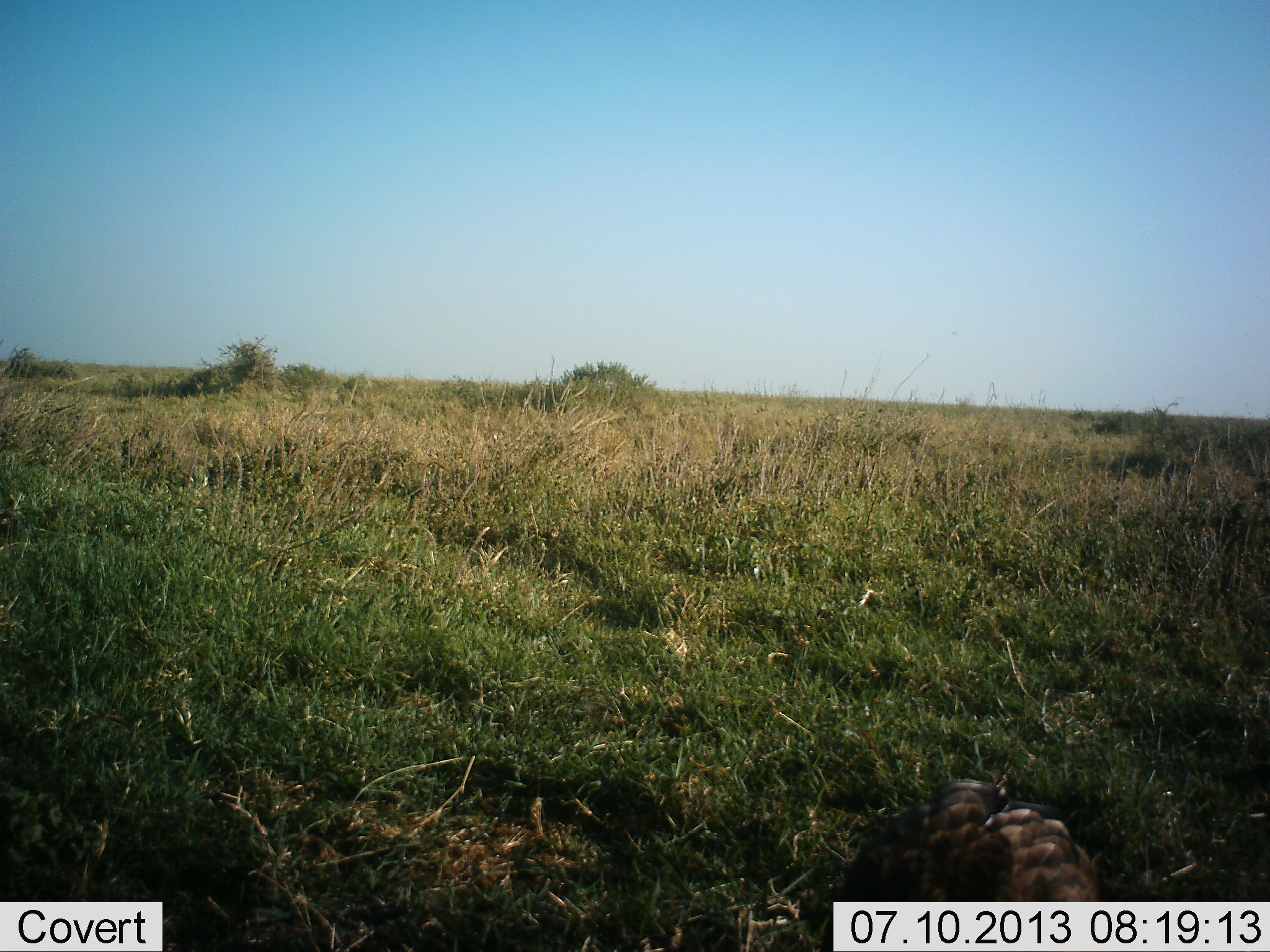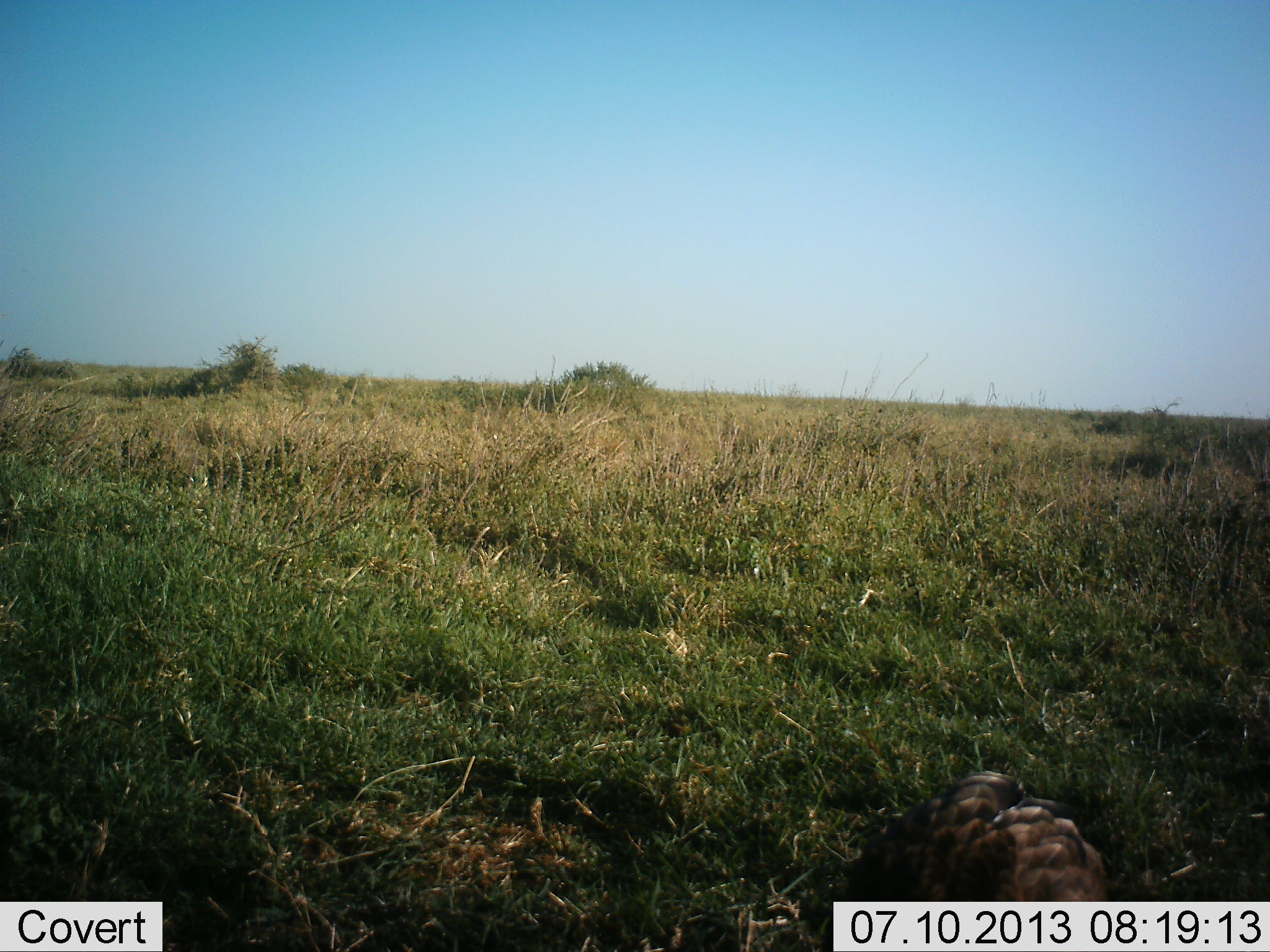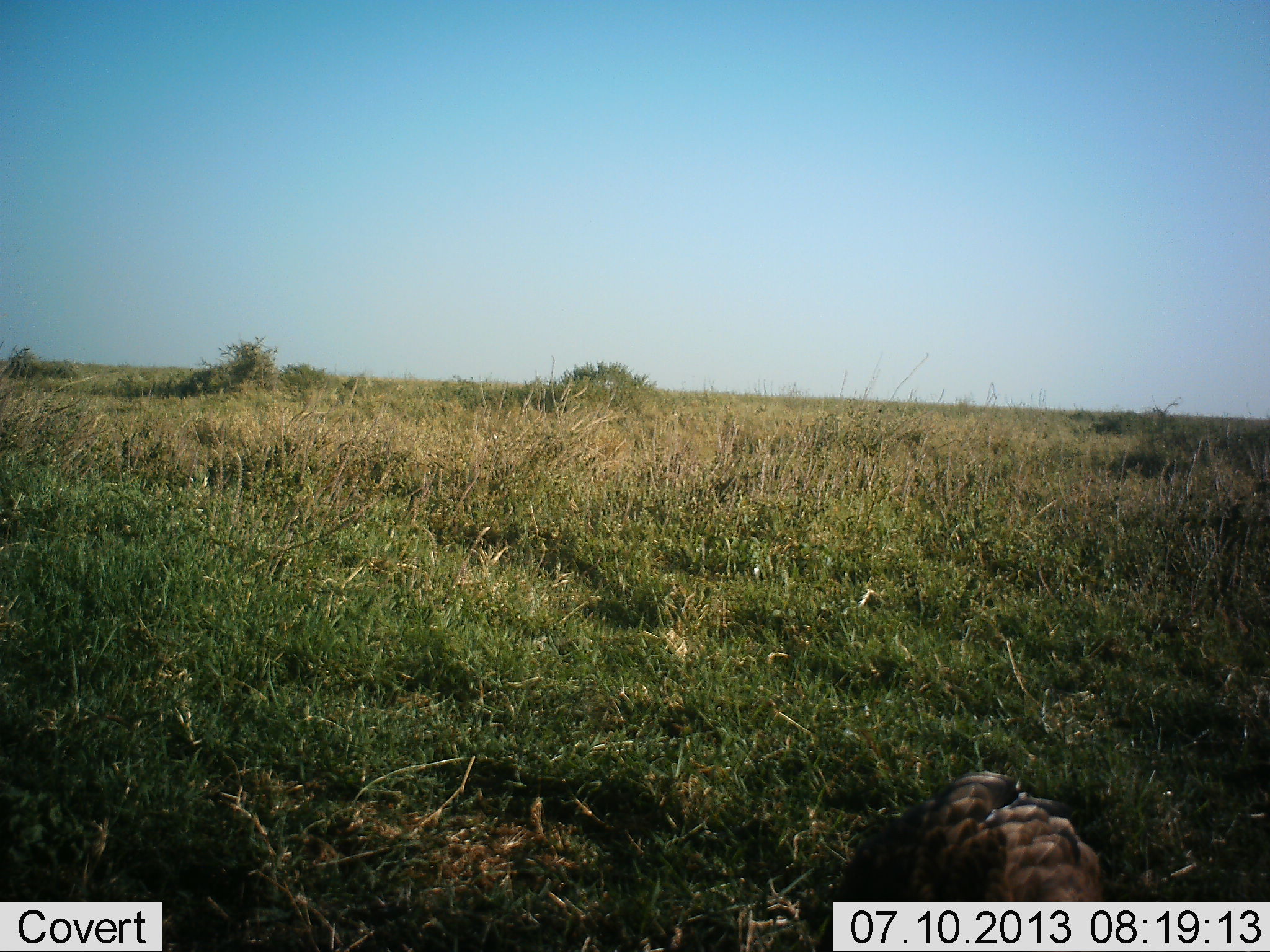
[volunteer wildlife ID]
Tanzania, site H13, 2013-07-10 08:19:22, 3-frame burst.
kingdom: Animalia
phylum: Chordata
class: Aves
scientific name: Aves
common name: bird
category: otherbird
Otherbird (bird) (Aves), count 1. Behavior (volunteer vote fractions): standing 43%, resting 0%, moving 14%, interacting 0%. Young present (vote fraction): 0%. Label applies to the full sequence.